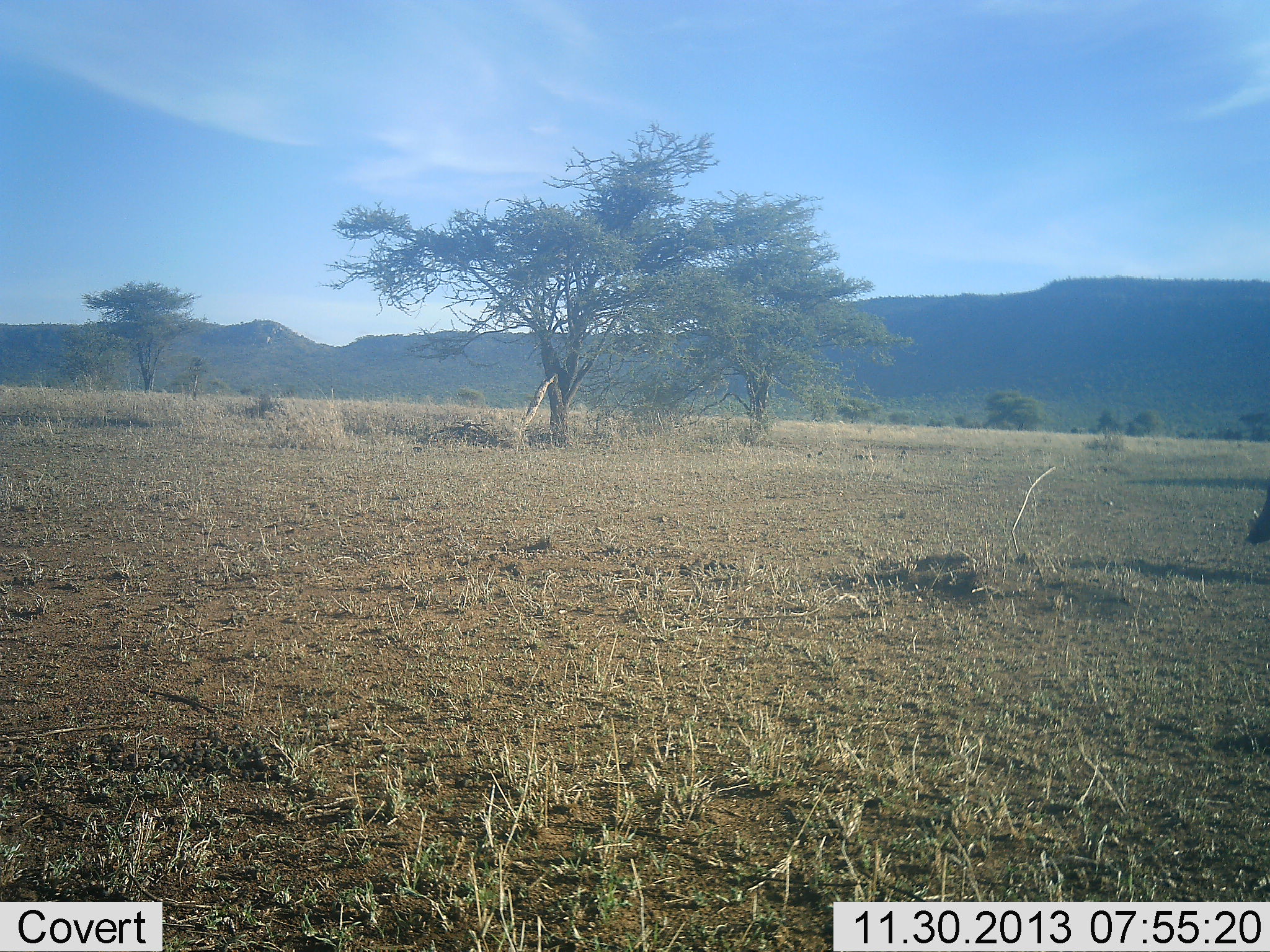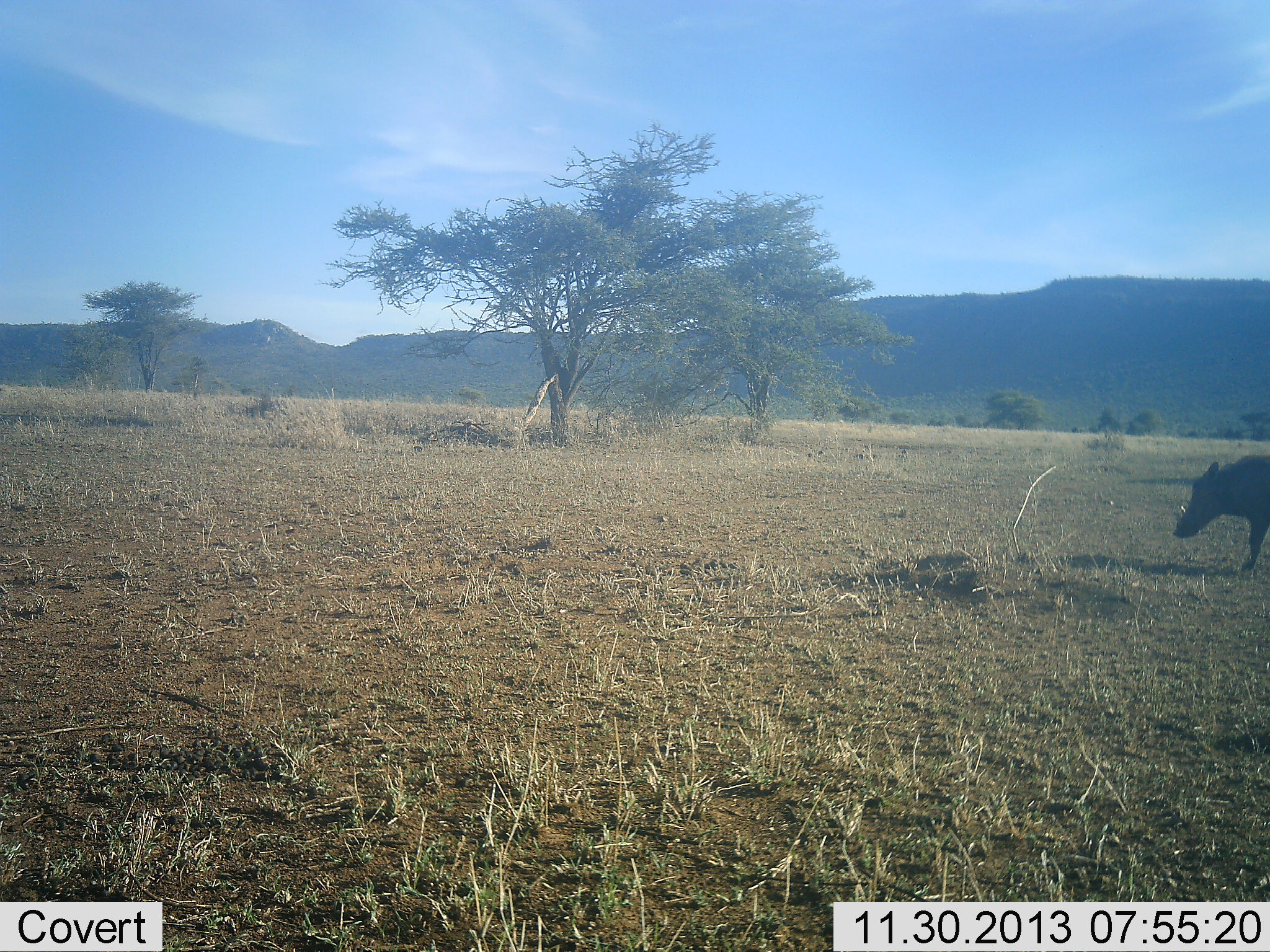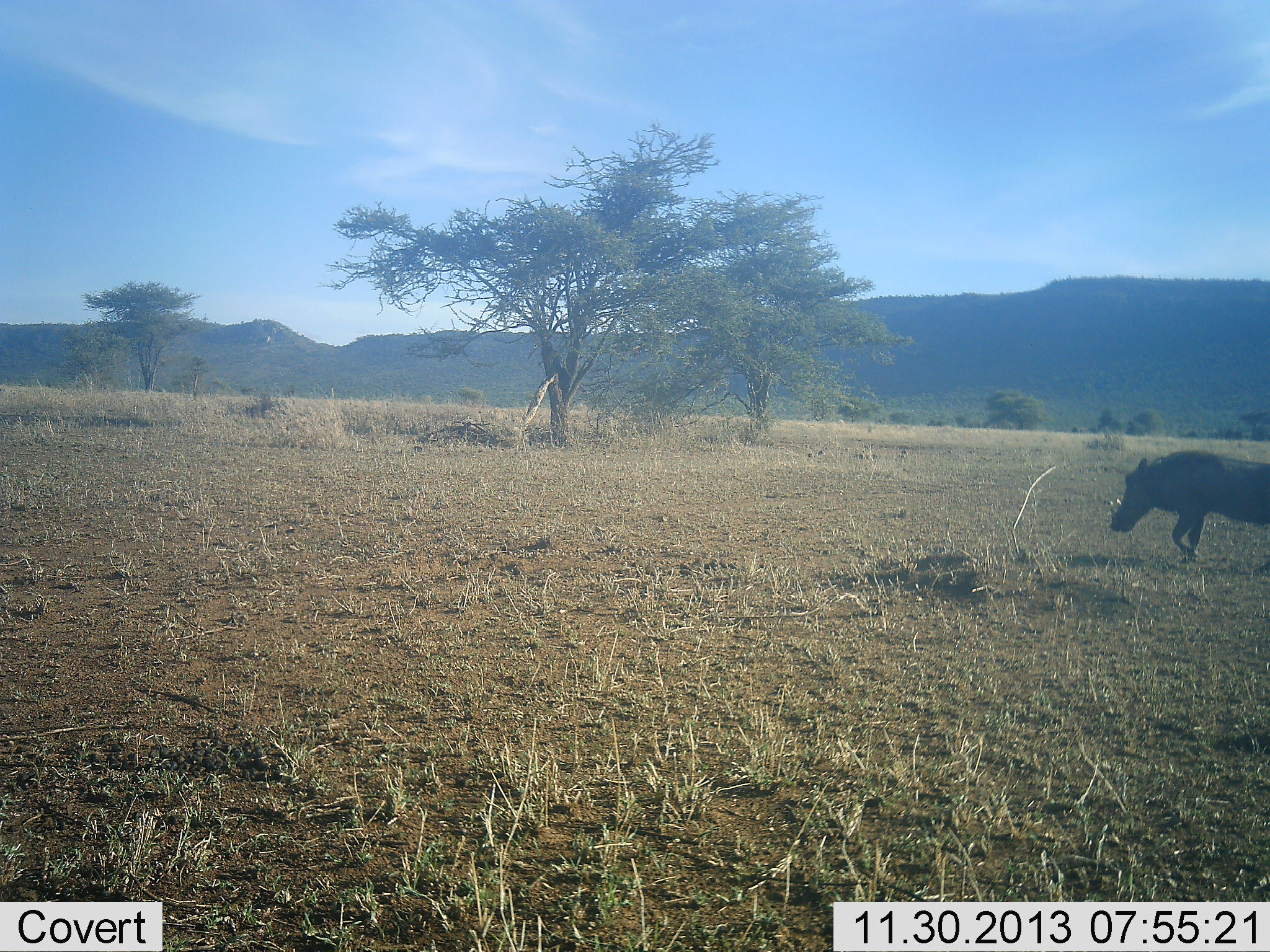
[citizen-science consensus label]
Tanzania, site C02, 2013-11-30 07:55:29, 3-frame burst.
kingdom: Animalia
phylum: Chordata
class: Mammalia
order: Artiodactyla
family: Suidae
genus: Phacochoerus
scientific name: Phacochoerus africanus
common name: warthog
Warthog (Phacochoerus africanus), count 1. Behavior (volunteer vote fractions): standing 10%, resting 0%, moving 100%, interacting 0%. Young present (vote fraction): 0%. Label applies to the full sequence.